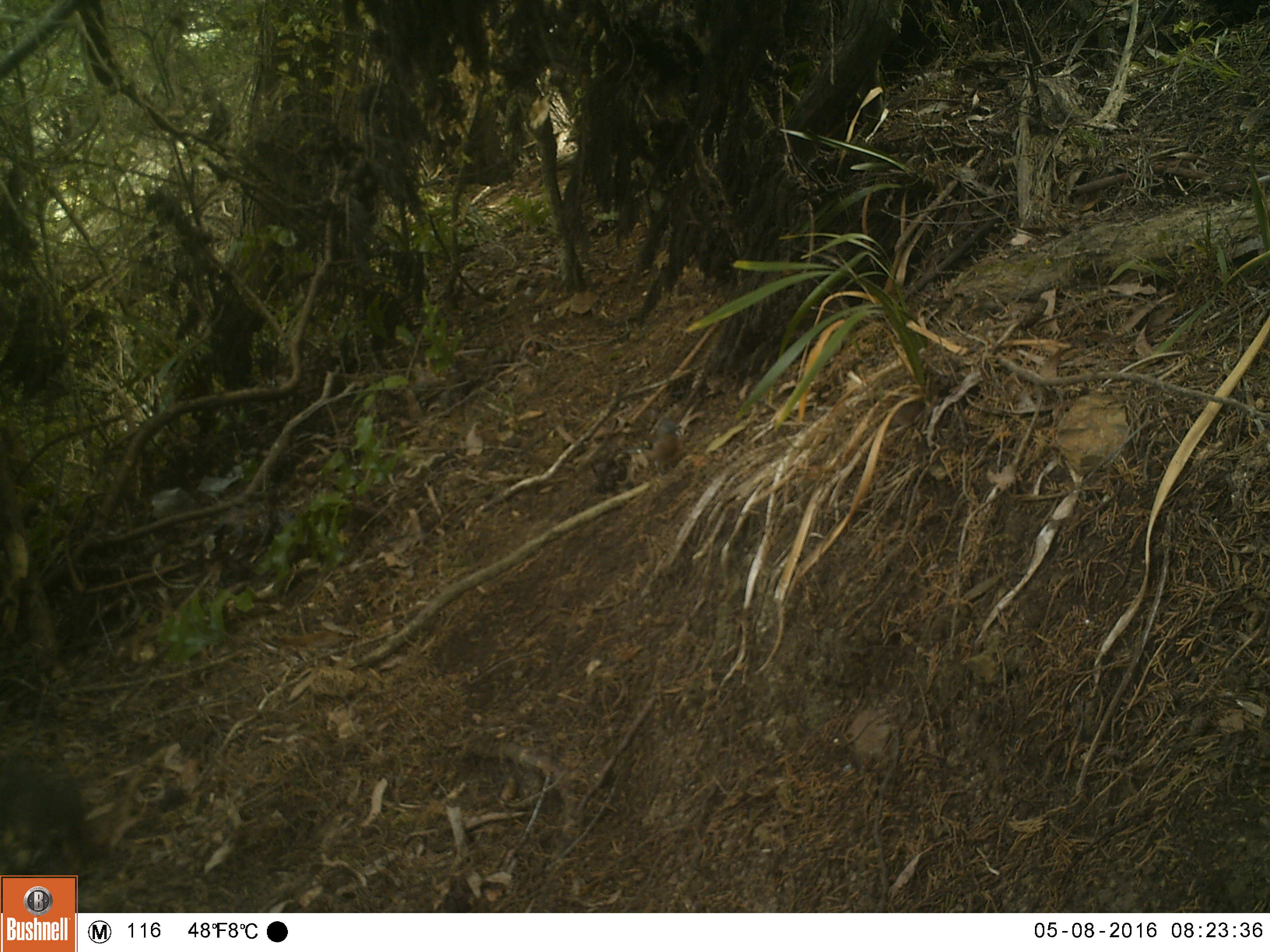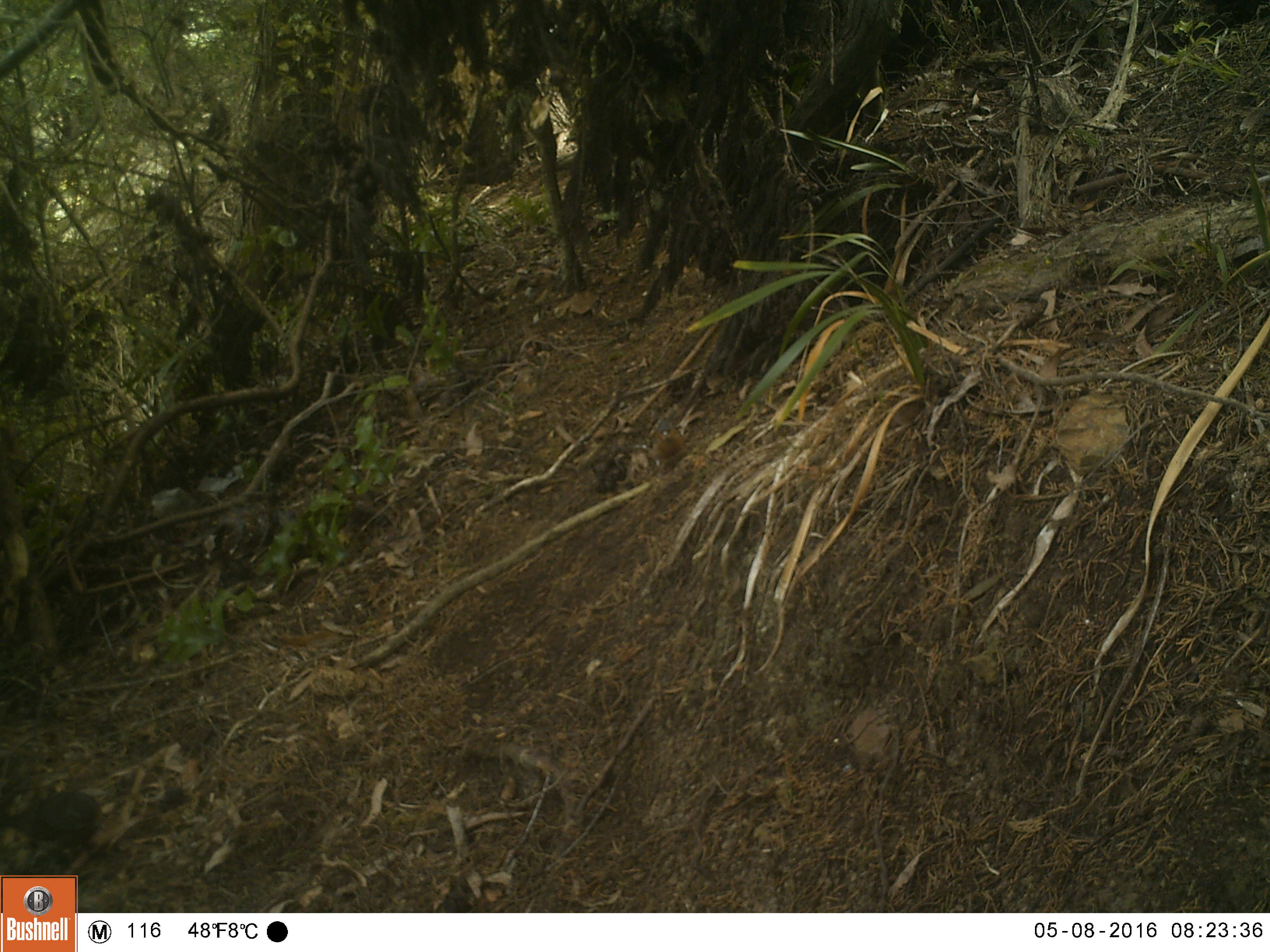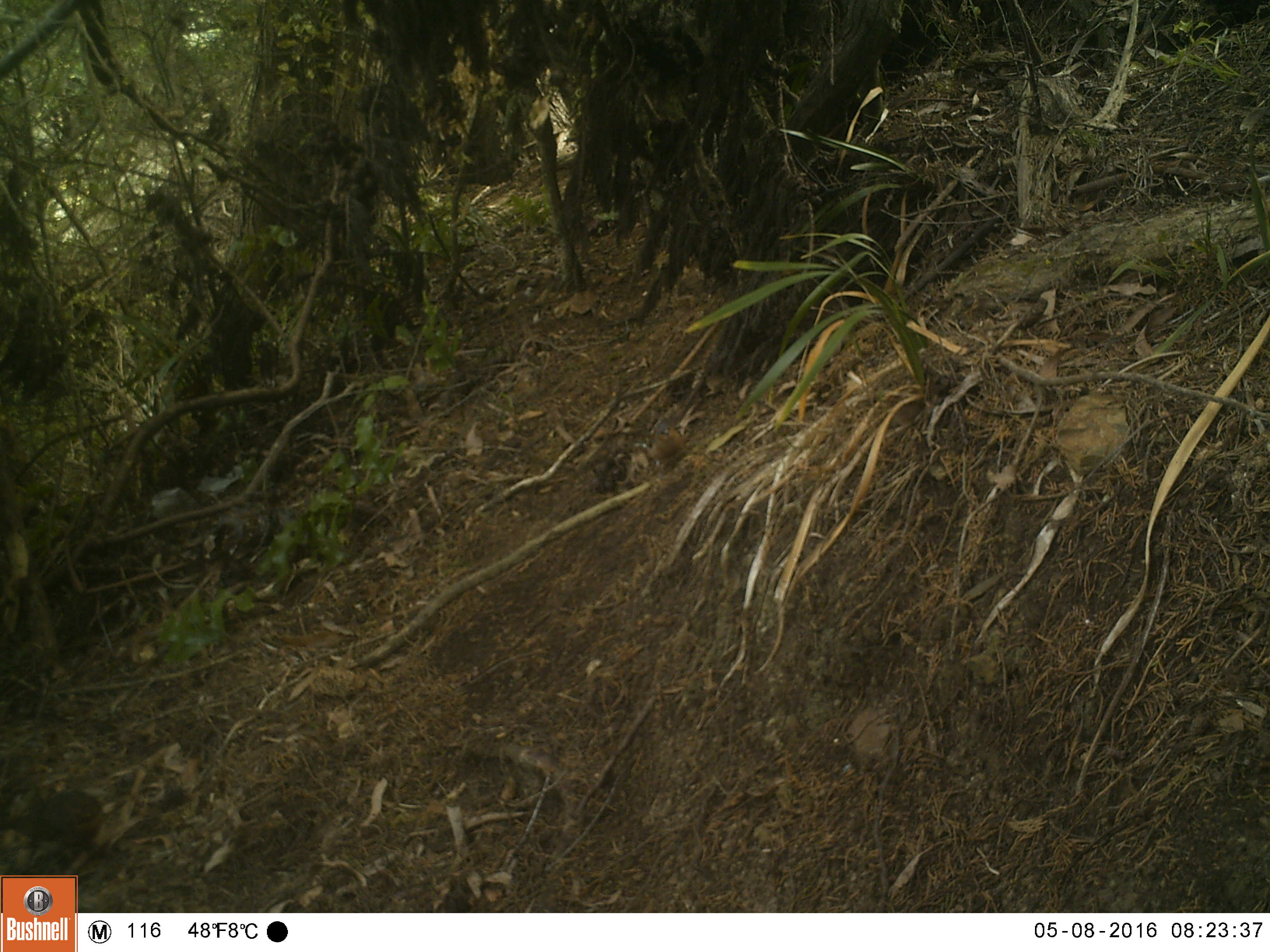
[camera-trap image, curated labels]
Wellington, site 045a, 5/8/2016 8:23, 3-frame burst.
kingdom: Animalia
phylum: Chordata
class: Aves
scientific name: Aves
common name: bird